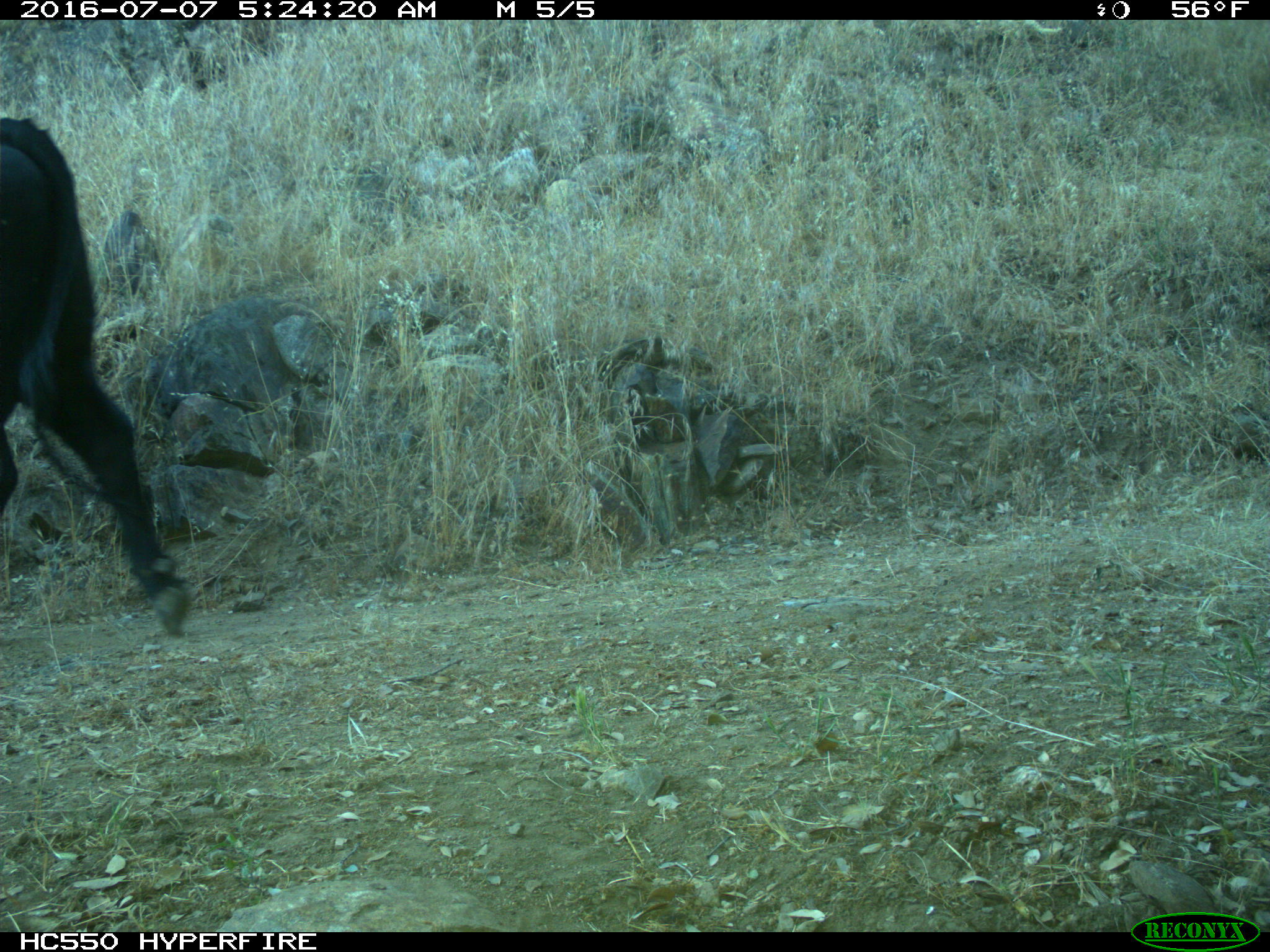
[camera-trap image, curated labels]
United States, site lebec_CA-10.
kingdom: Animalia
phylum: Chordata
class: Mammalia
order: Artiodactyla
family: Bovidae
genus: Bos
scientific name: Bos taurus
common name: domestic cow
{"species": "Bos taurus (domestic cow)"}